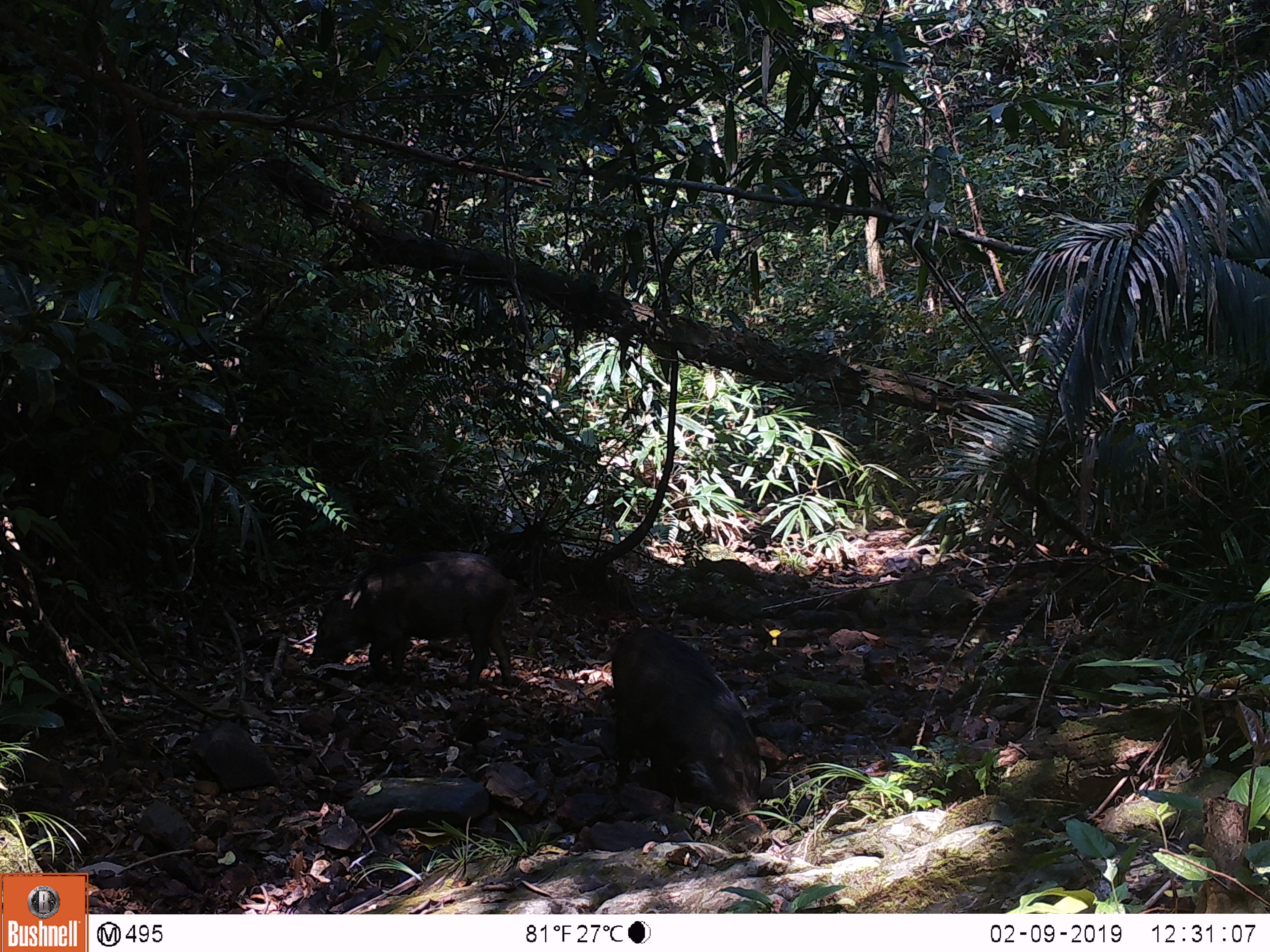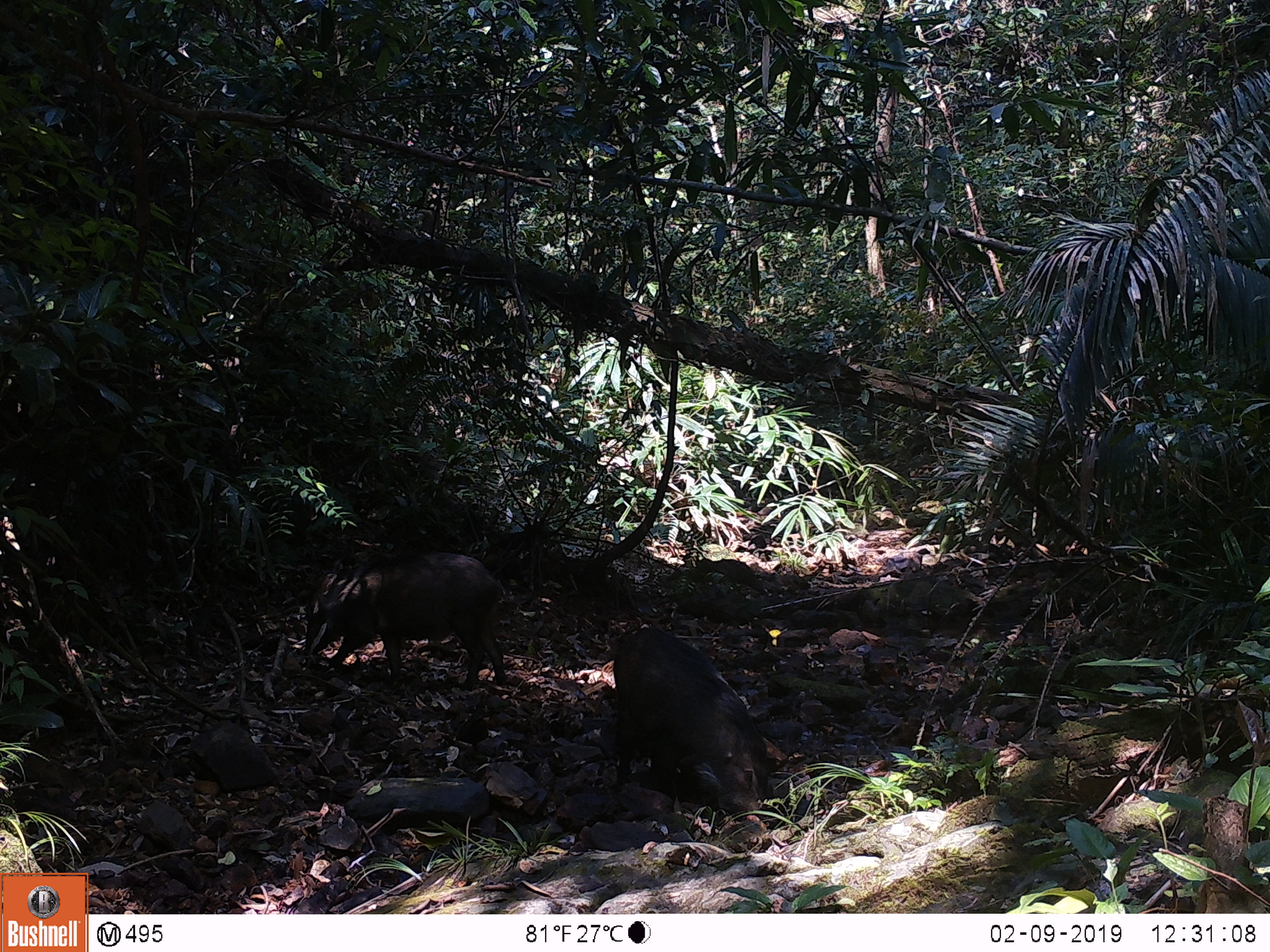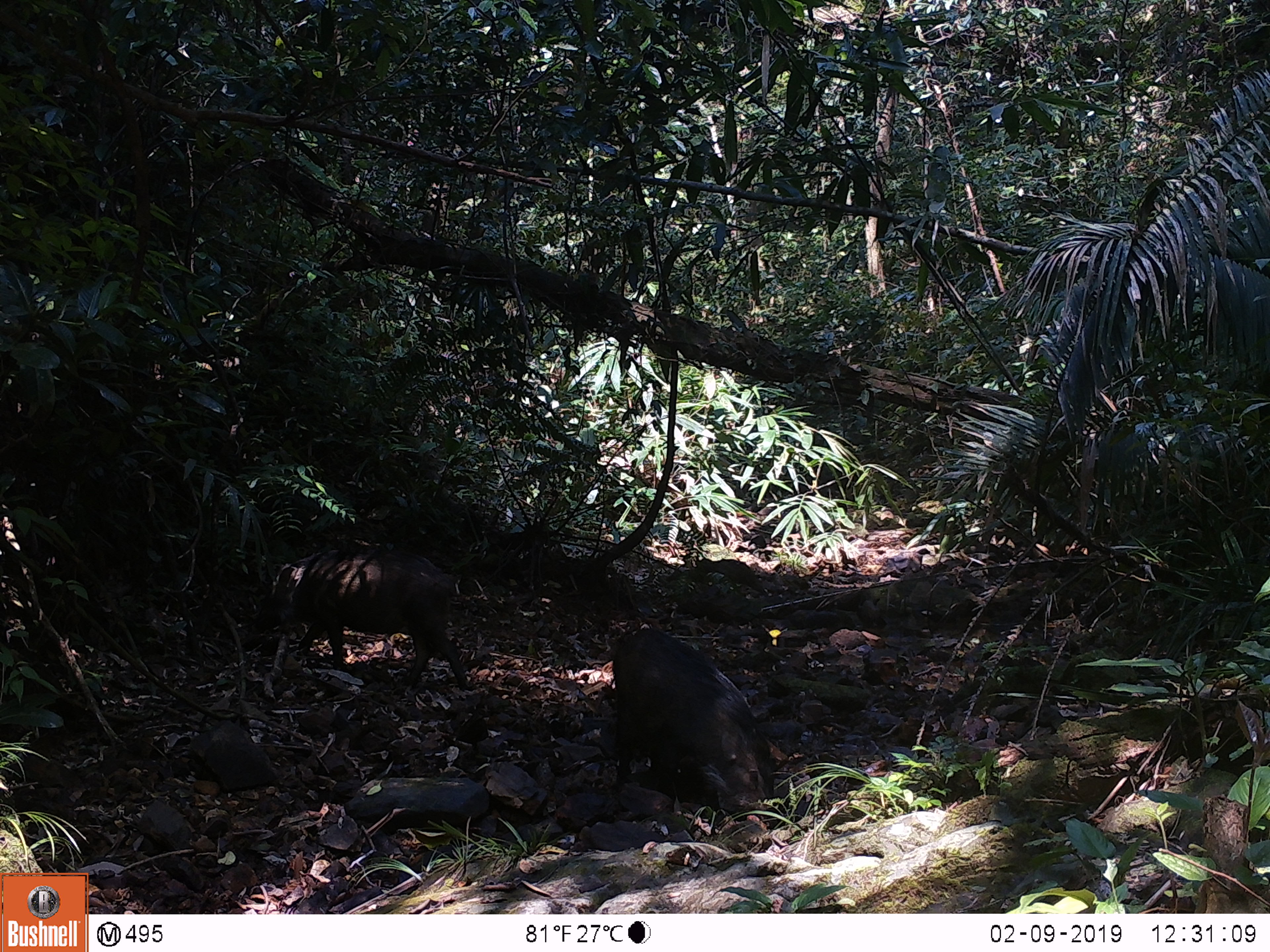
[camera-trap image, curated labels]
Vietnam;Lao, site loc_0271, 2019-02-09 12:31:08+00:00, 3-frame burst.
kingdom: Animalia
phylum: Chordata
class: Mammalia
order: Artiodactyla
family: Suidae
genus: Sus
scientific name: Sus scrofa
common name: eurasian wild pig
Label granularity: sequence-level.